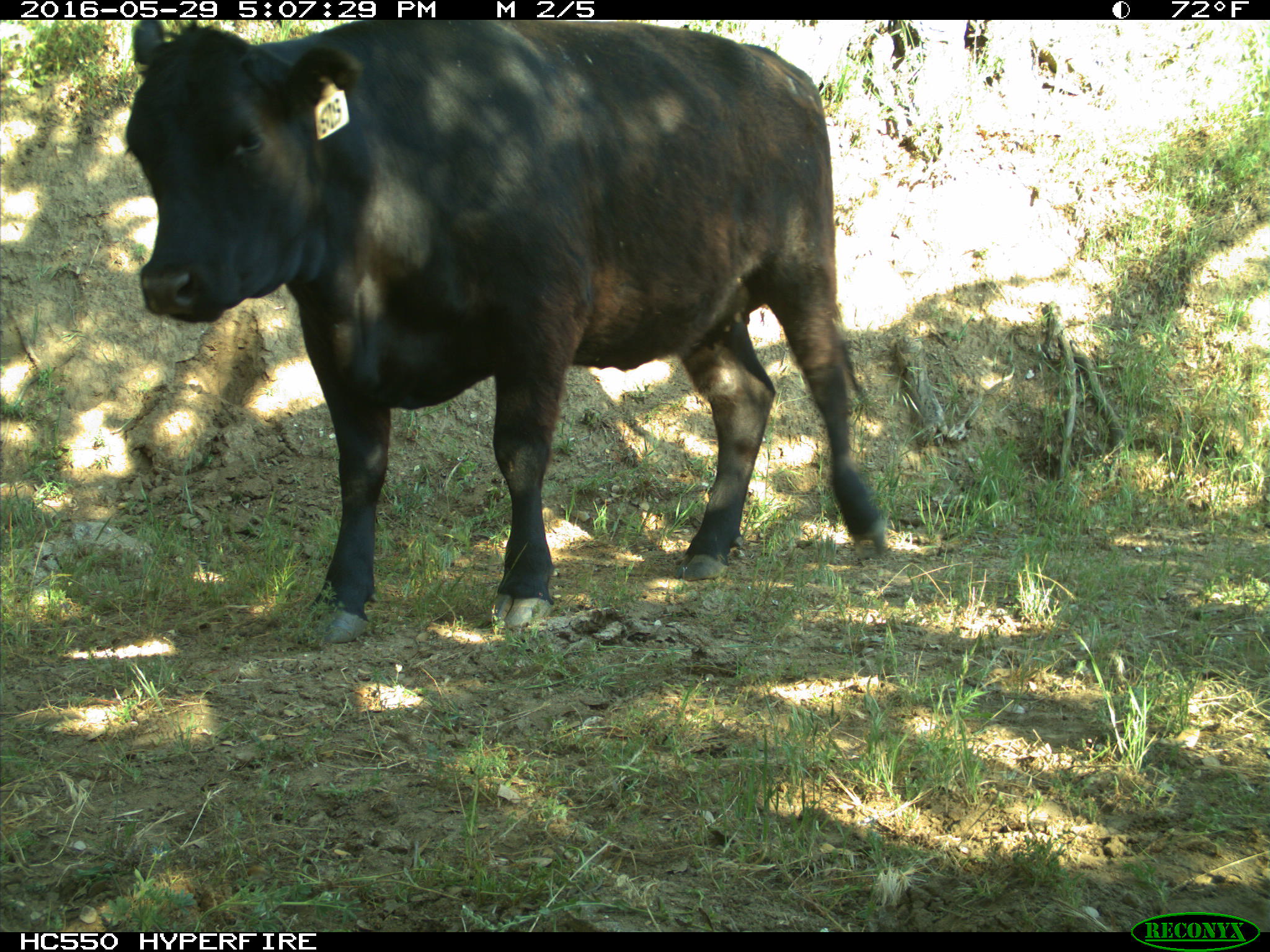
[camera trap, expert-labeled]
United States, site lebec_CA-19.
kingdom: Animalia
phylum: Chordata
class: Mammalia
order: Artiodactyla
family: Bovidae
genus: Bos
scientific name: Bos taurus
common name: domestic cow